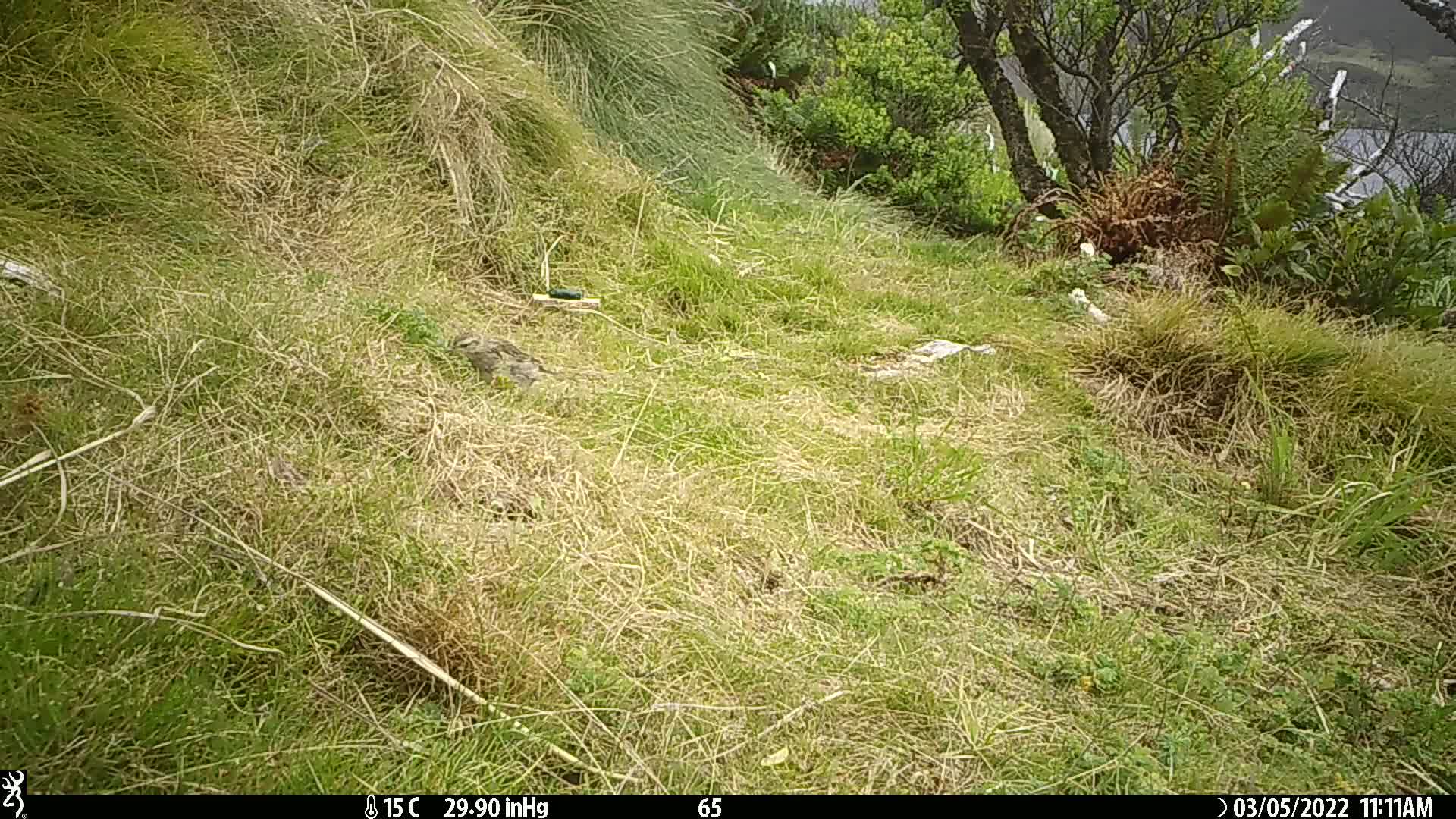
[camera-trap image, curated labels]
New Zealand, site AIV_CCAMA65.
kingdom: Animalia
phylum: Chordata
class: Aves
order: Passeriformes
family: Motacillidae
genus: Anthus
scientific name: Anthus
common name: pipit